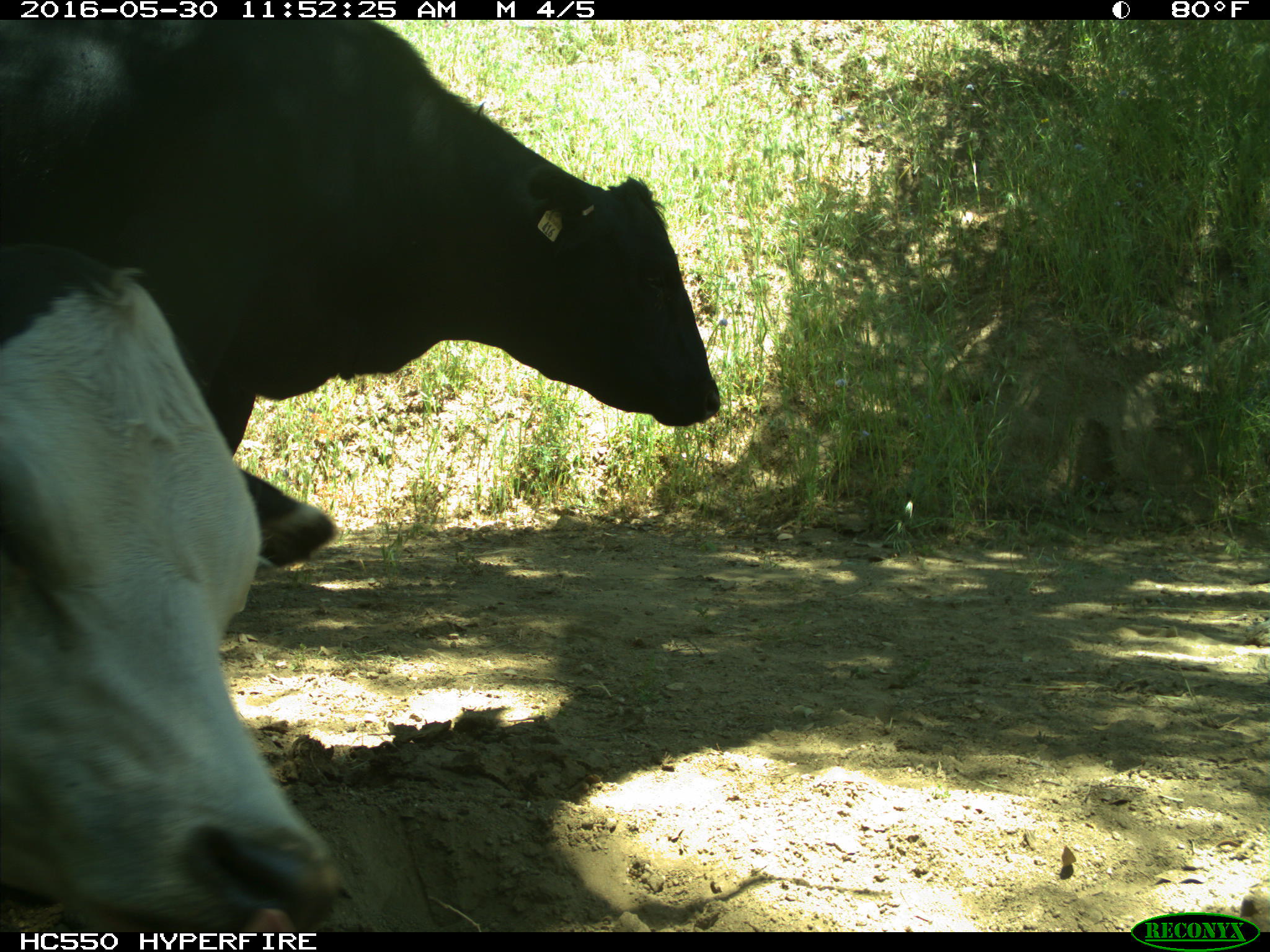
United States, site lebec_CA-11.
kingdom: Animalia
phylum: Chordata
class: Mammalia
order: Artiodactyla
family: Bovidae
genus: Bos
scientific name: Bos taurus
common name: domestic cow